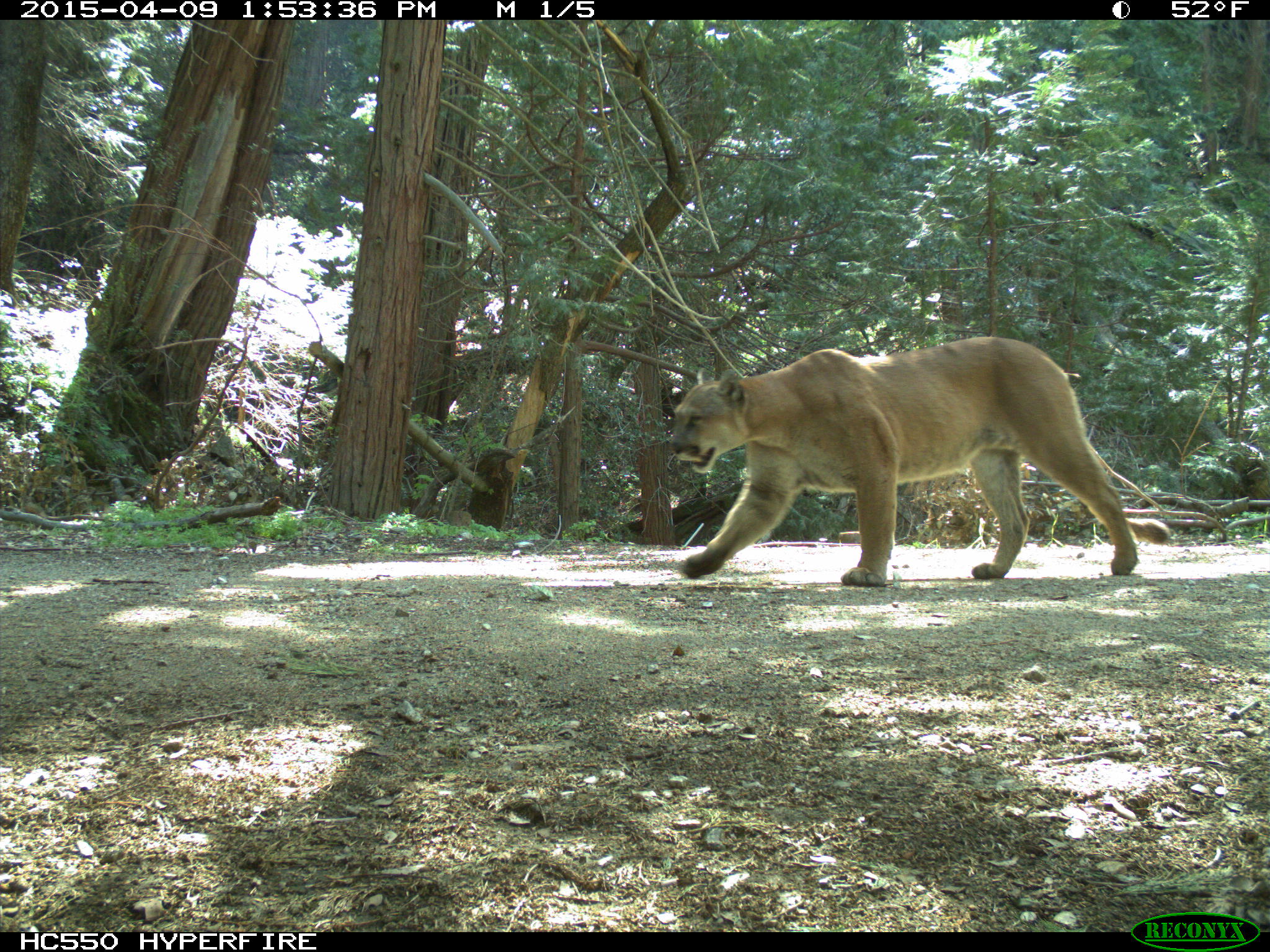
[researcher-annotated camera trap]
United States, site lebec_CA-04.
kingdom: Animalia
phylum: Chordata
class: Mammalia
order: Carnivora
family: Felidae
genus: Puma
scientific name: Puma concolor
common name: mountain lion